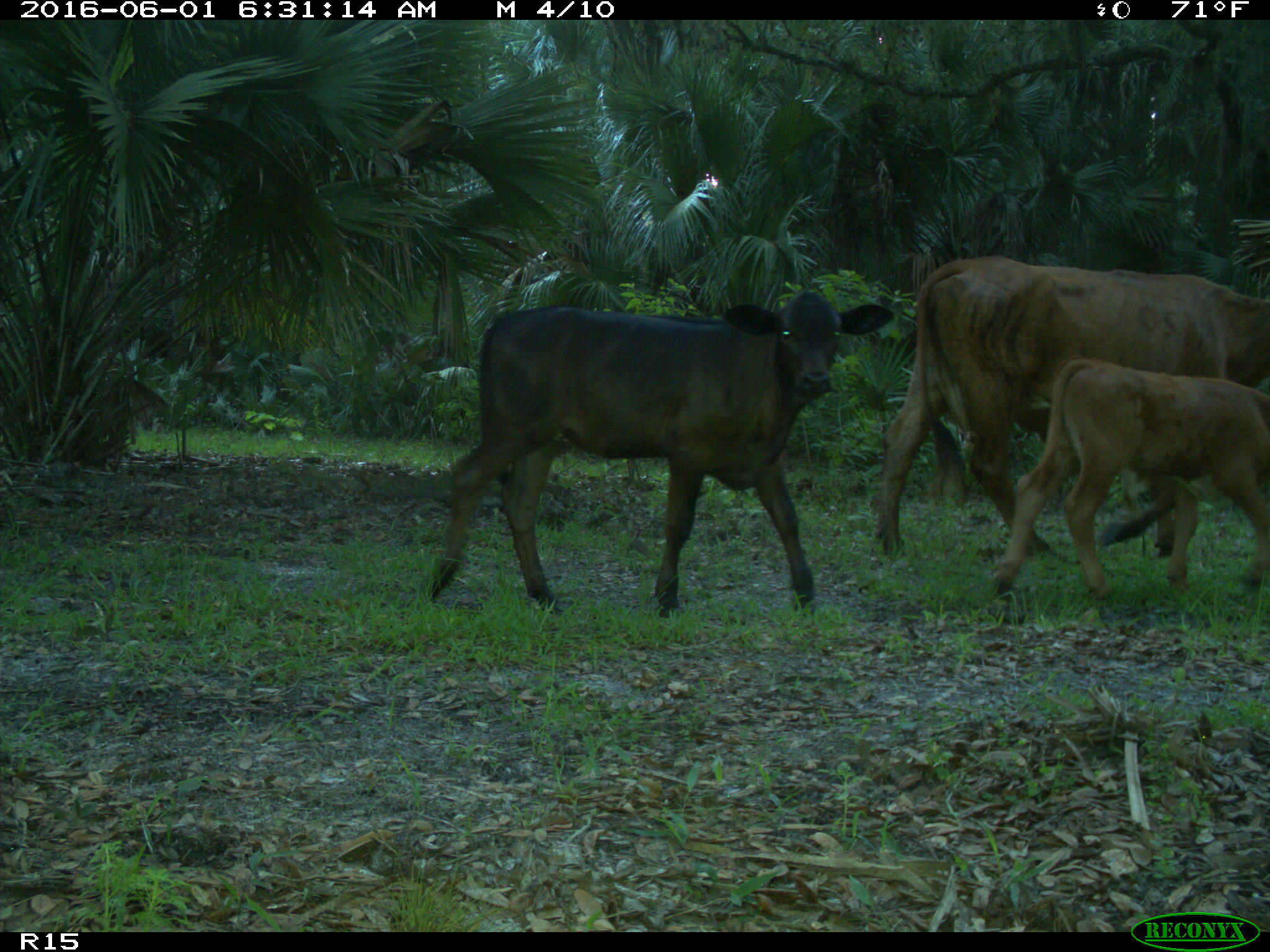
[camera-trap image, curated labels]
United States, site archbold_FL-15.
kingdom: Animalia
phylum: Chordata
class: Mammalia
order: Artiodactyla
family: Bovidae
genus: Bos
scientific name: Bos taurus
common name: domestic cow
Bos taurus (domestic cow).